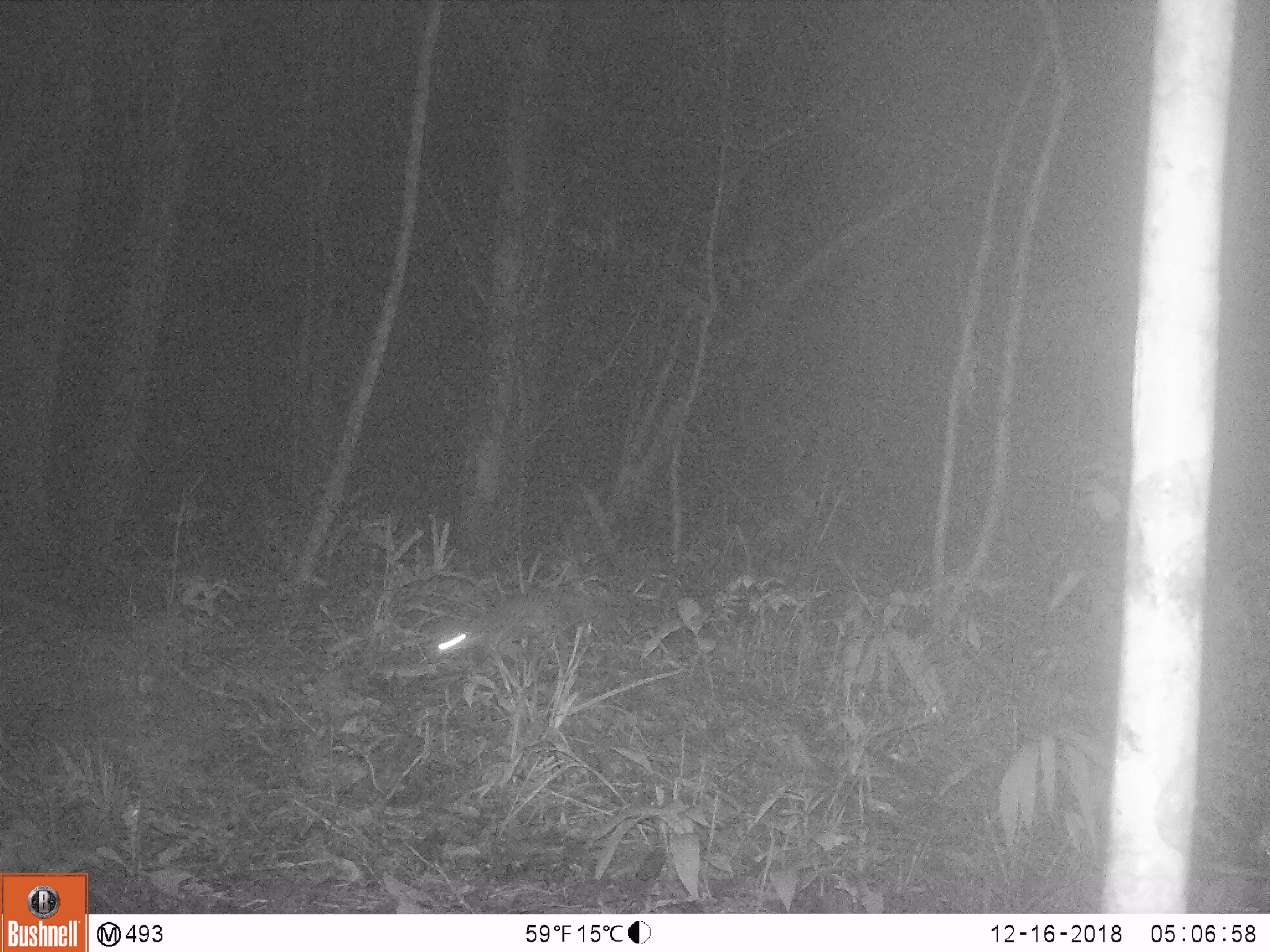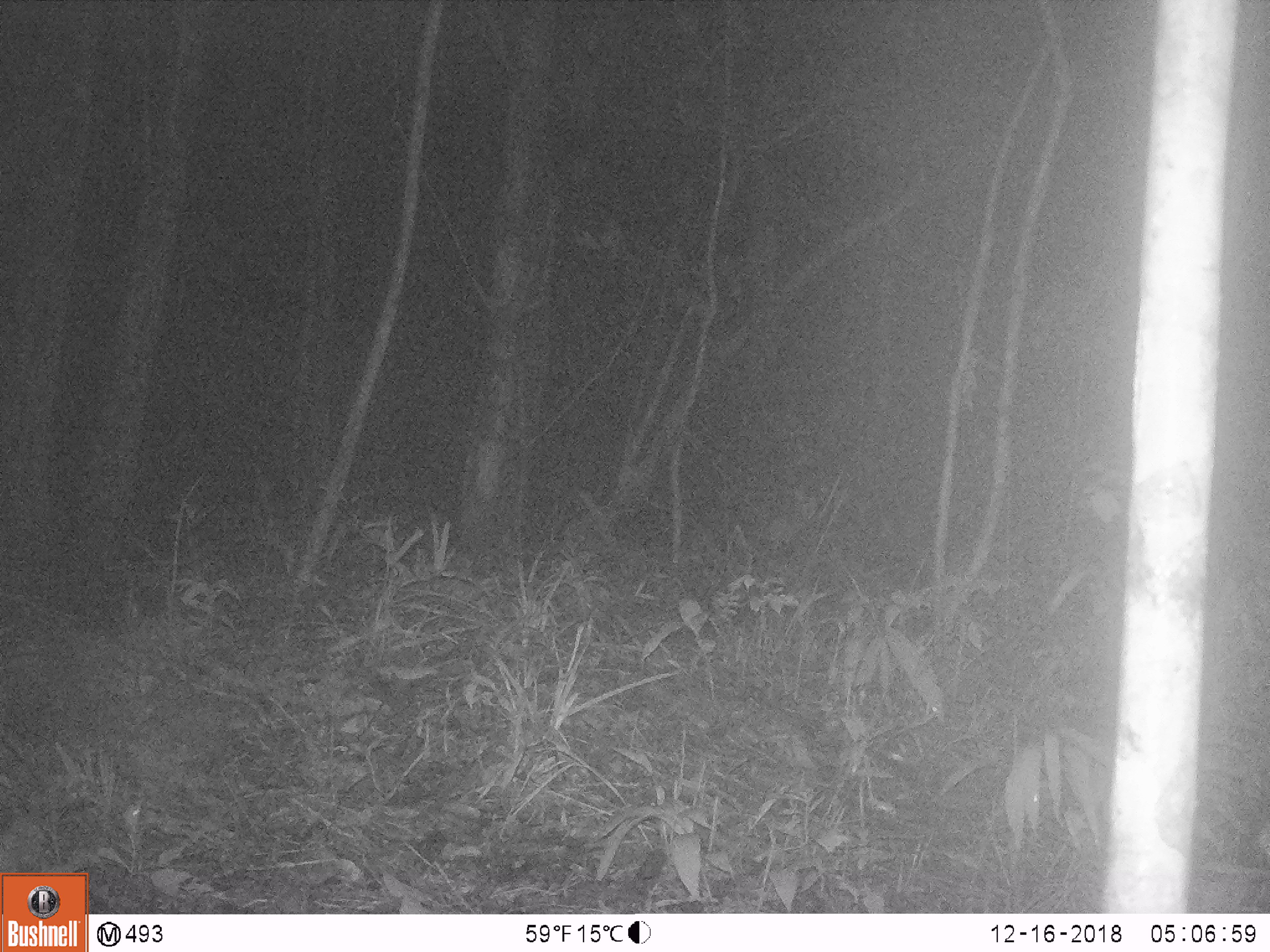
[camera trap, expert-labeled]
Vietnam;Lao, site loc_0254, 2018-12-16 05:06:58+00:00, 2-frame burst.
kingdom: Animalia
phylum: Chordata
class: Mammalia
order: Carnivora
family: Mustelidae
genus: Melogale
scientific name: Melogale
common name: ferret badger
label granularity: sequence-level